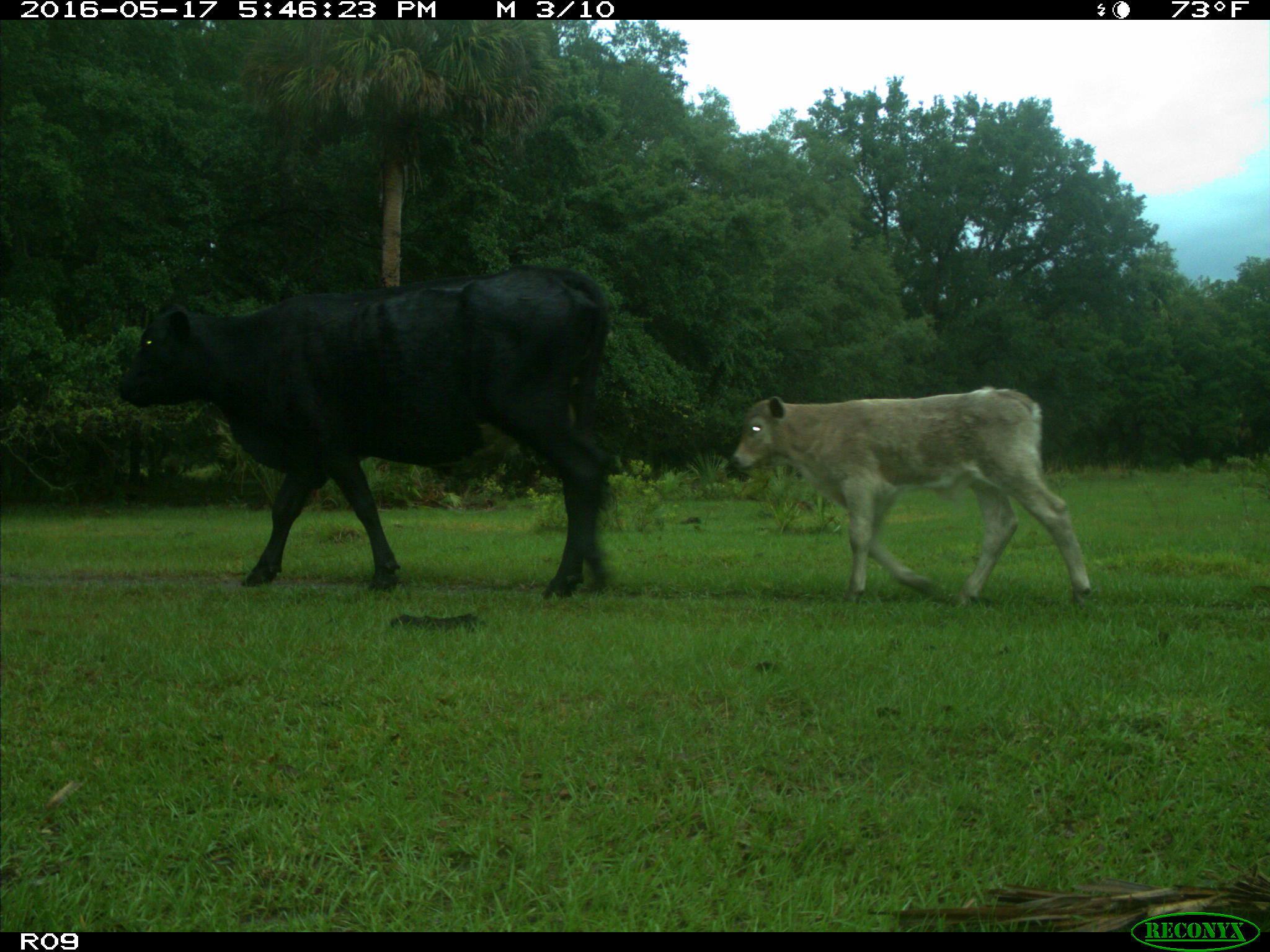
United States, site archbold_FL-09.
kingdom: Animalia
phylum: Chordata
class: Mammalia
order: Artiodactyla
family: Bovidae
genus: Bos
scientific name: Bos taurus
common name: domestic cow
Bos taurus (domestic cow).